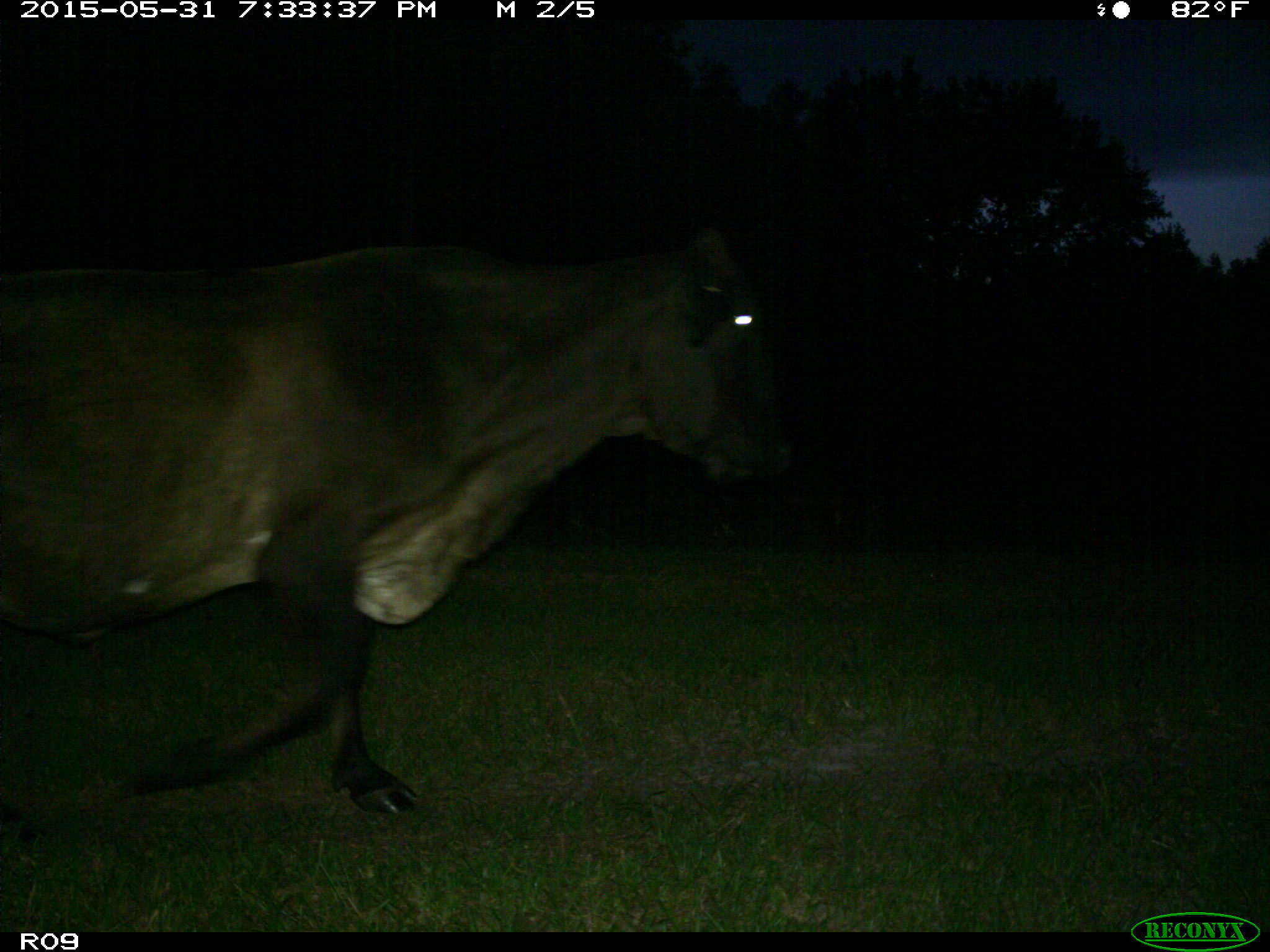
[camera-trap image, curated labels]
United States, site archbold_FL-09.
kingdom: Animalia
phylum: Chordata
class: Mammalia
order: Artiodactyla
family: Bovidae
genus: Bos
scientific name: Bos taurus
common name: domestic cow